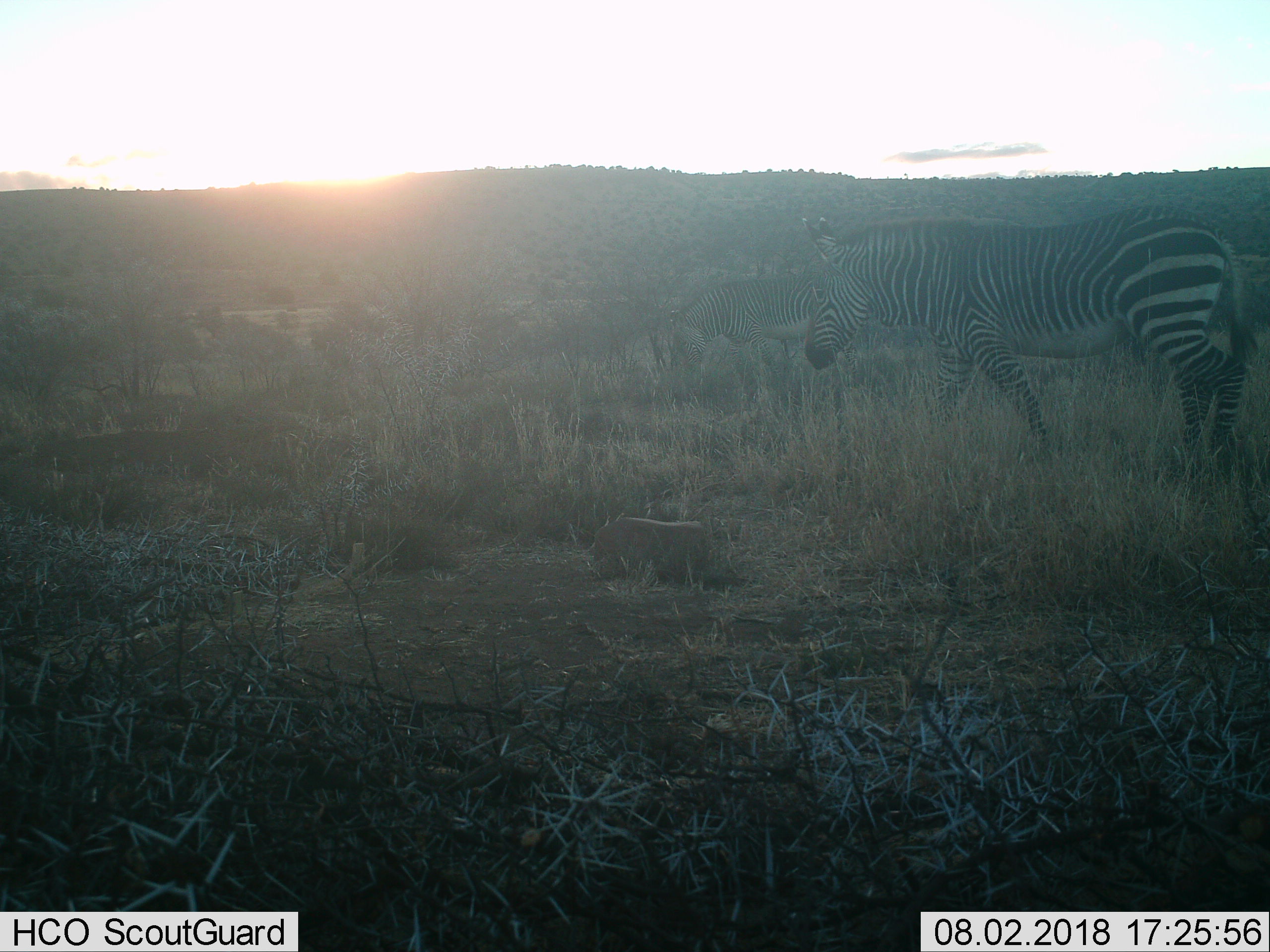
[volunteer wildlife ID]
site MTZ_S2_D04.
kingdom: Animalia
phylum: Chordata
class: Mammalia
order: Perissodactyla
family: Equidae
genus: Equus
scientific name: Equus zebra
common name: mountain zebra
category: zebramountain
Zebramountain (mountain zebra) (Equus zebra), count 2. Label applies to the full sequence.